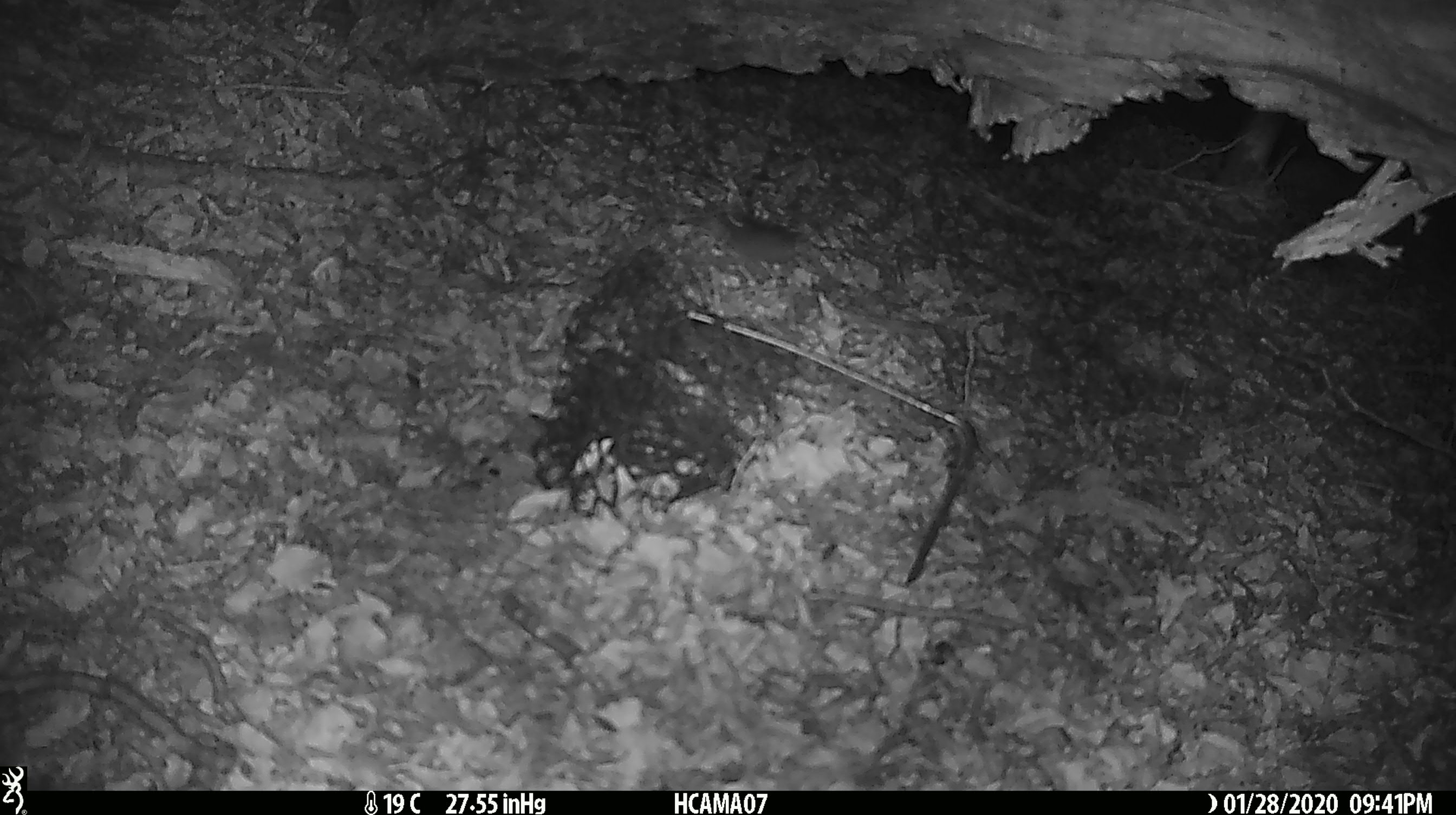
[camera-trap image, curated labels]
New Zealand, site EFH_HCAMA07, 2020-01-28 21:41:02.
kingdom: Animalia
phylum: Chordata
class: Mammalia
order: Rodentia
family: Muridae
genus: Mus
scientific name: Mus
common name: mouse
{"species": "mouse (Mus)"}